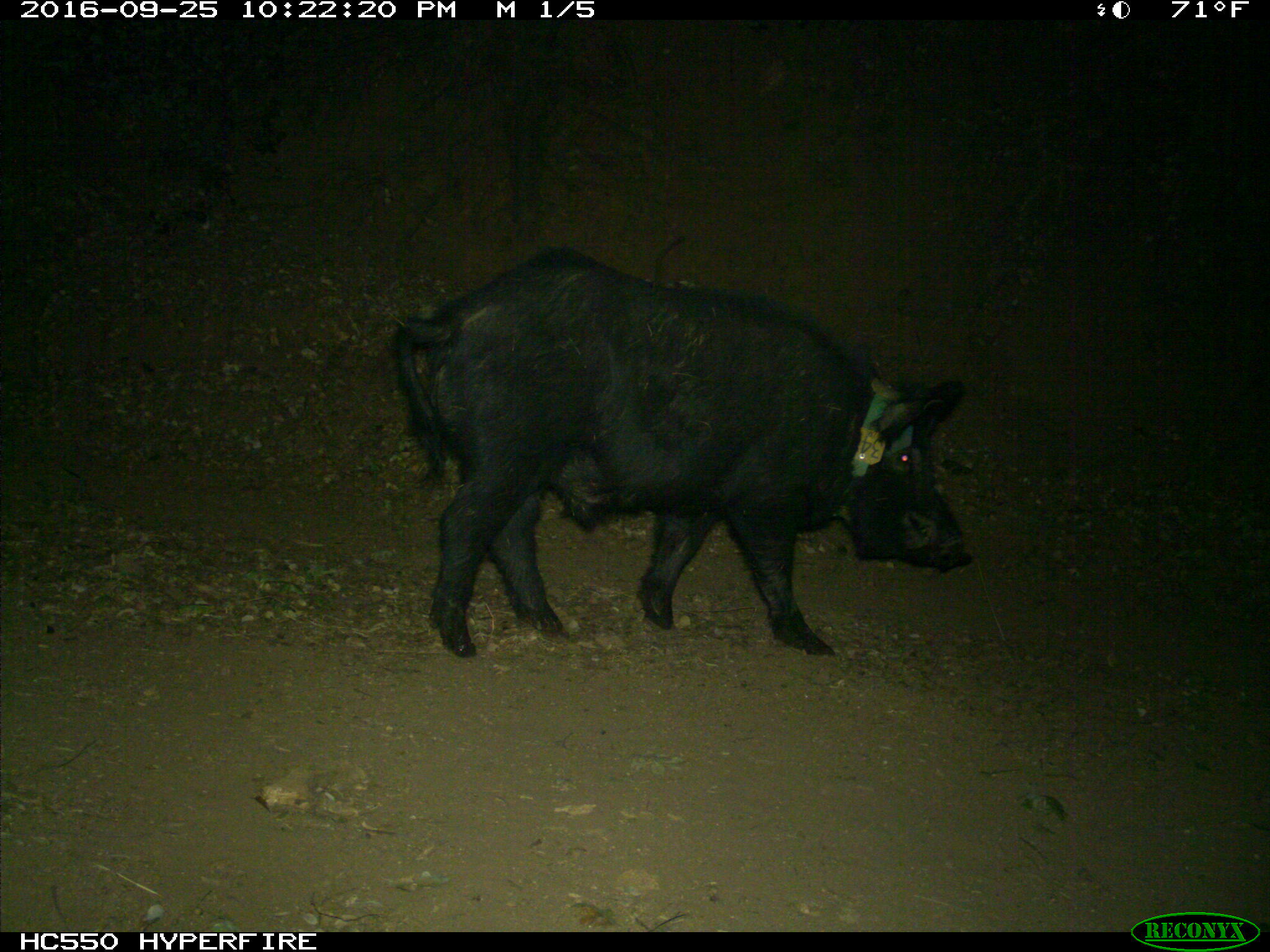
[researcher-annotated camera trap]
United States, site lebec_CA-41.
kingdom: Animalia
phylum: Chordata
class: Mammalia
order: Artiodactyla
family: Suidae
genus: Sus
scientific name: Sus scrofa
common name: wild boar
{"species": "Sus scrofa (wild boar)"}